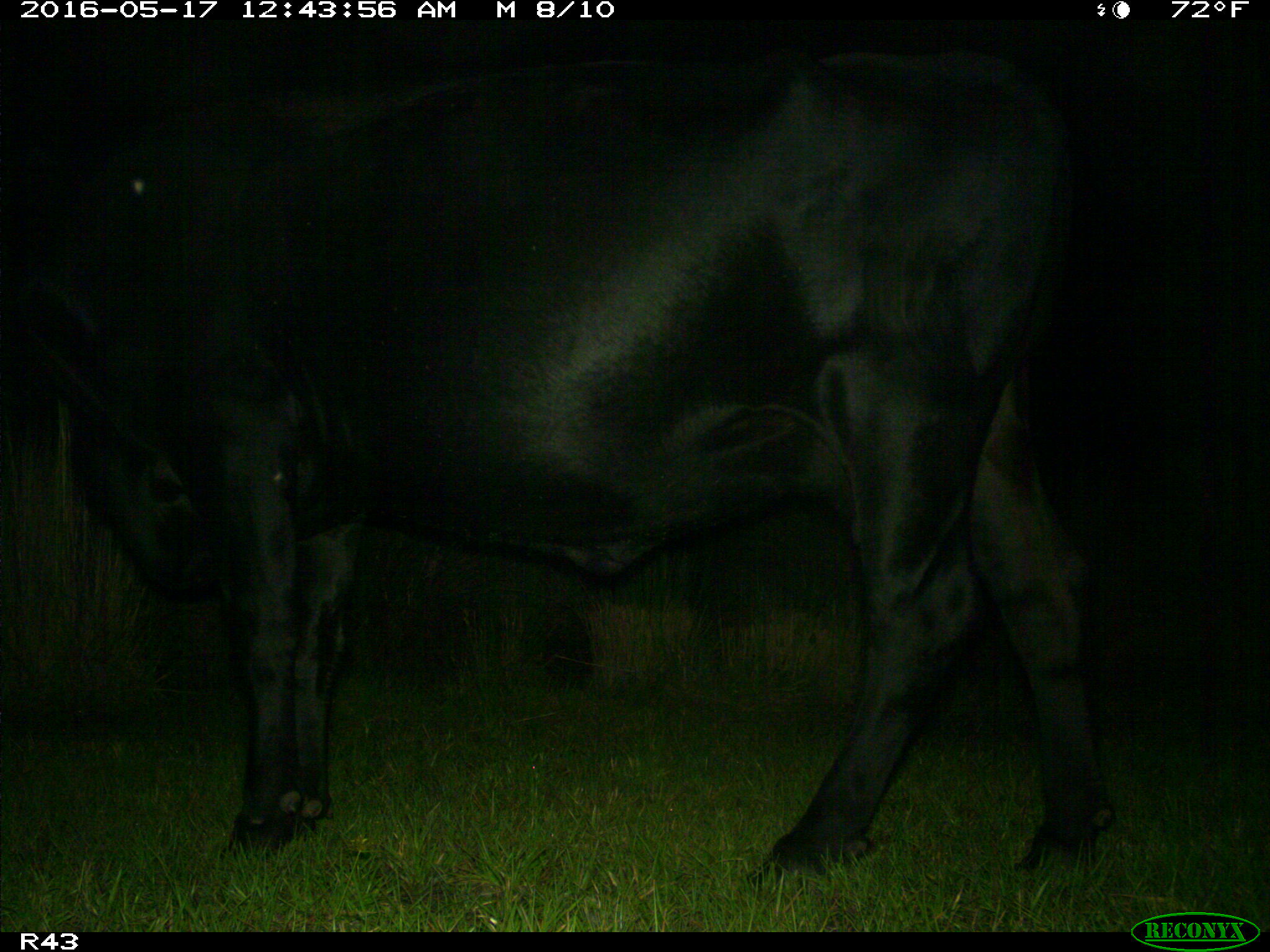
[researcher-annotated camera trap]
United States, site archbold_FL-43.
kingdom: Animalia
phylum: Chordata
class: Mammalia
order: Artiodactyla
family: Bovidae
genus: Bos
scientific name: Bos taurus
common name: domestic cow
Bos taurus (domestic cow).